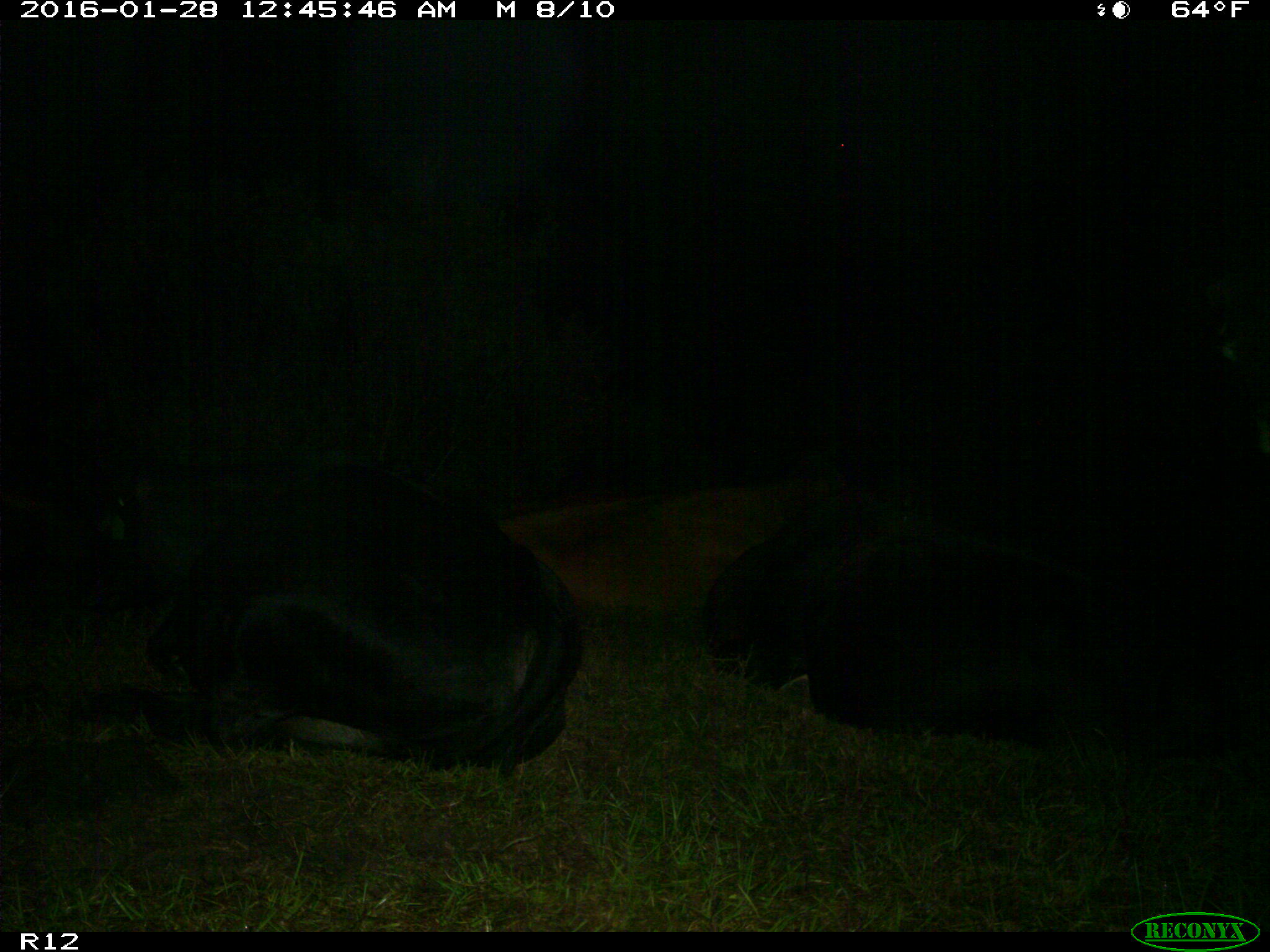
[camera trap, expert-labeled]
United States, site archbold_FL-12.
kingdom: Animalia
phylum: Chordata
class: Mammalia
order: Artiodactyla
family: Bovidae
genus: Bos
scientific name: Bos taurus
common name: domestic cow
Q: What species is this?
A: Bos taurus (domestic cow).